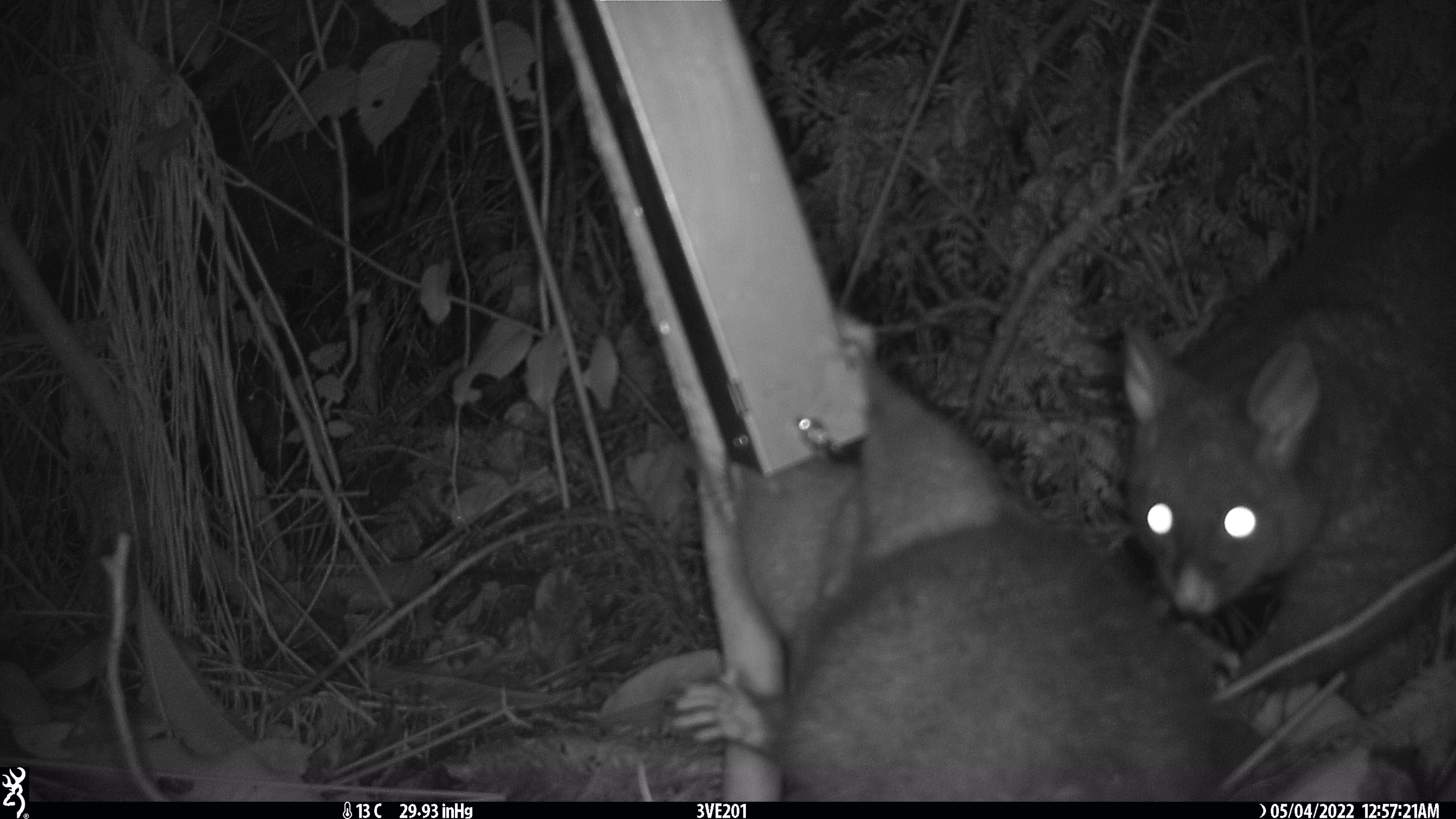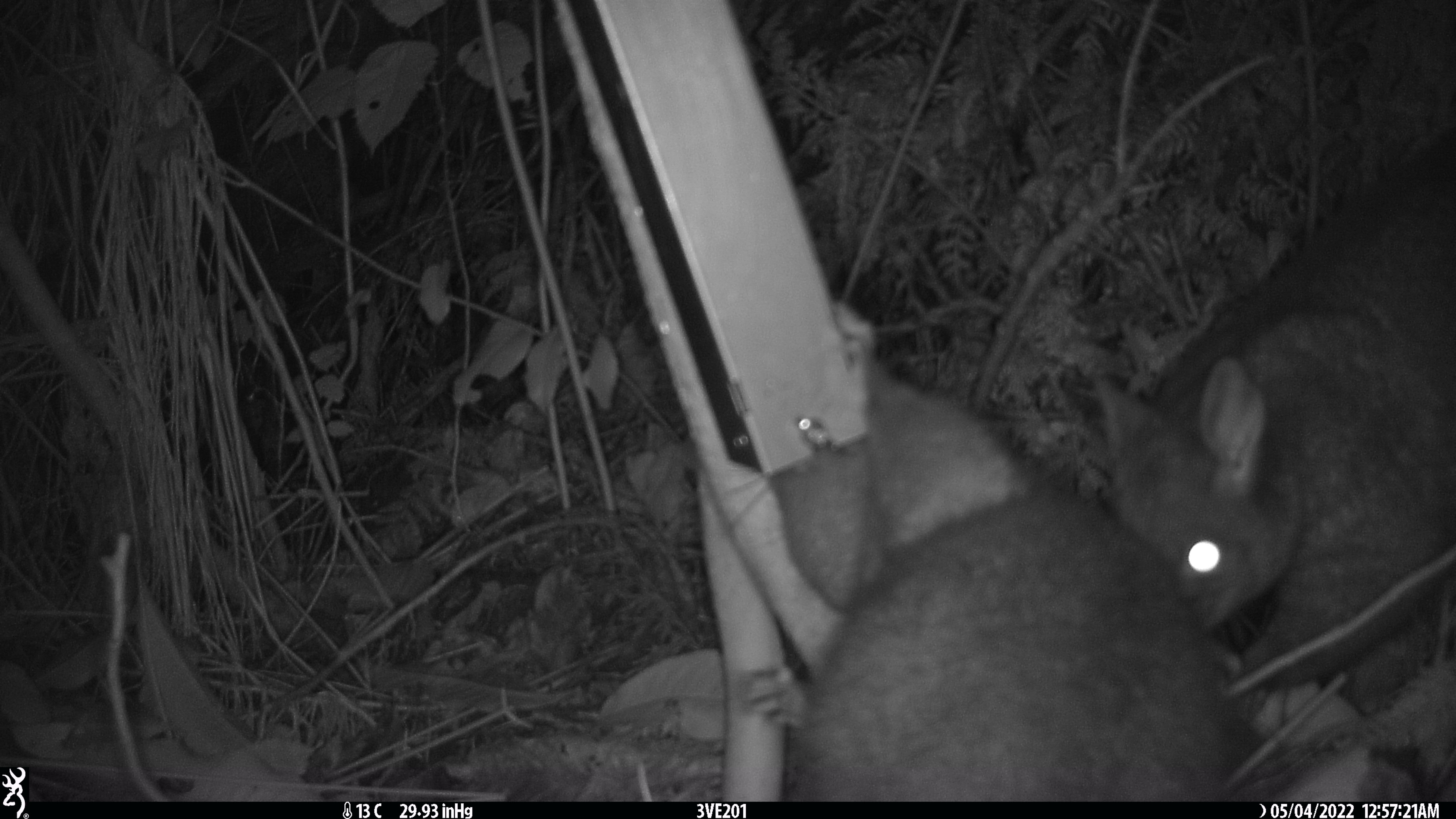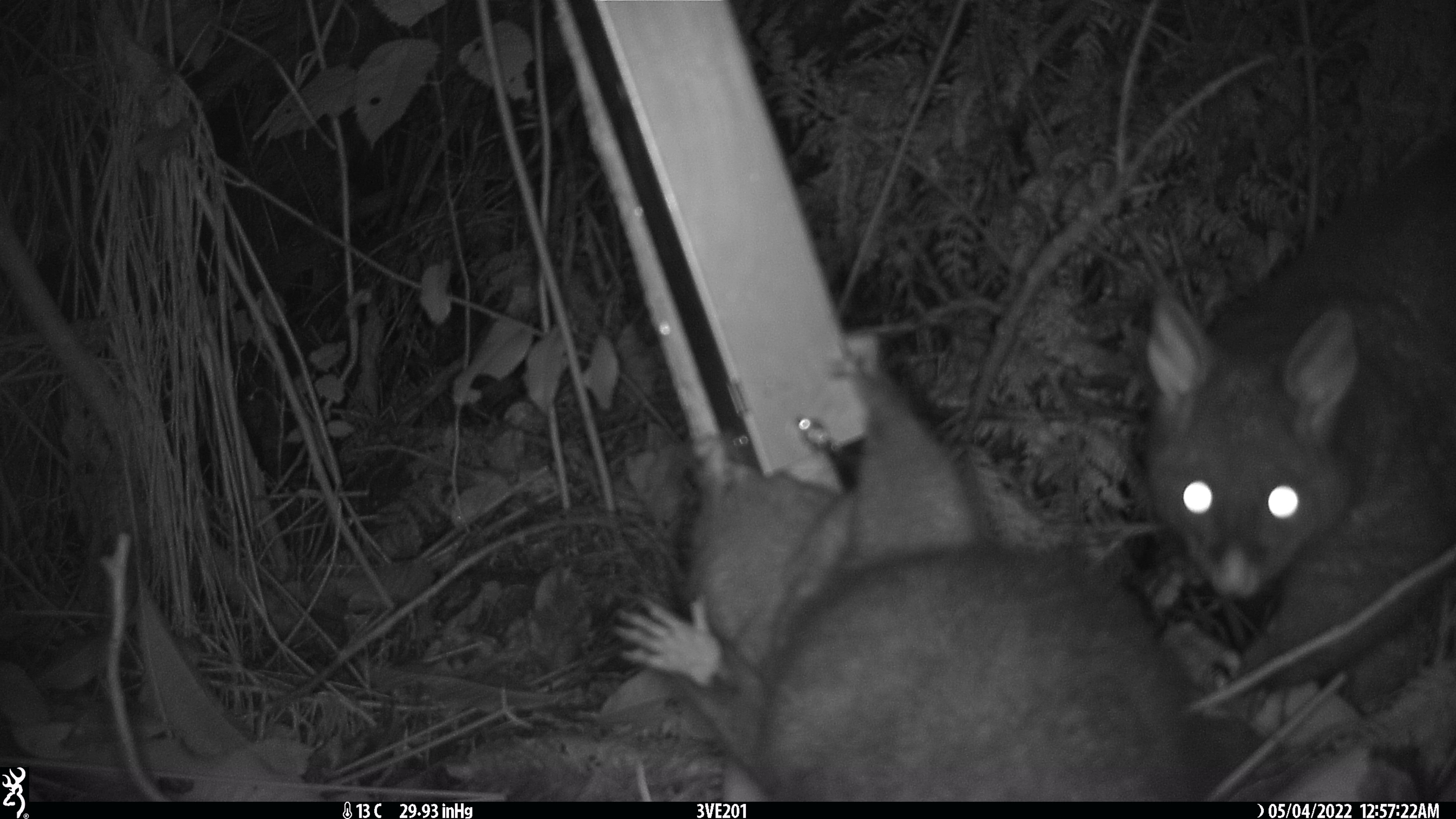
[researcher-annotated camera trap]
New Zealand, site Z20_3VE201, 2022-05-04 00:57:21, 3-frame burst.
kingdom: Animalia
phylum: Chordata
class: Mammalia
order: Diprotodontia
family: Phalangeridae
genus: Trichosurus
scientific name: Trichosurus vulpecula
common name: common brushtail possum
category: possum